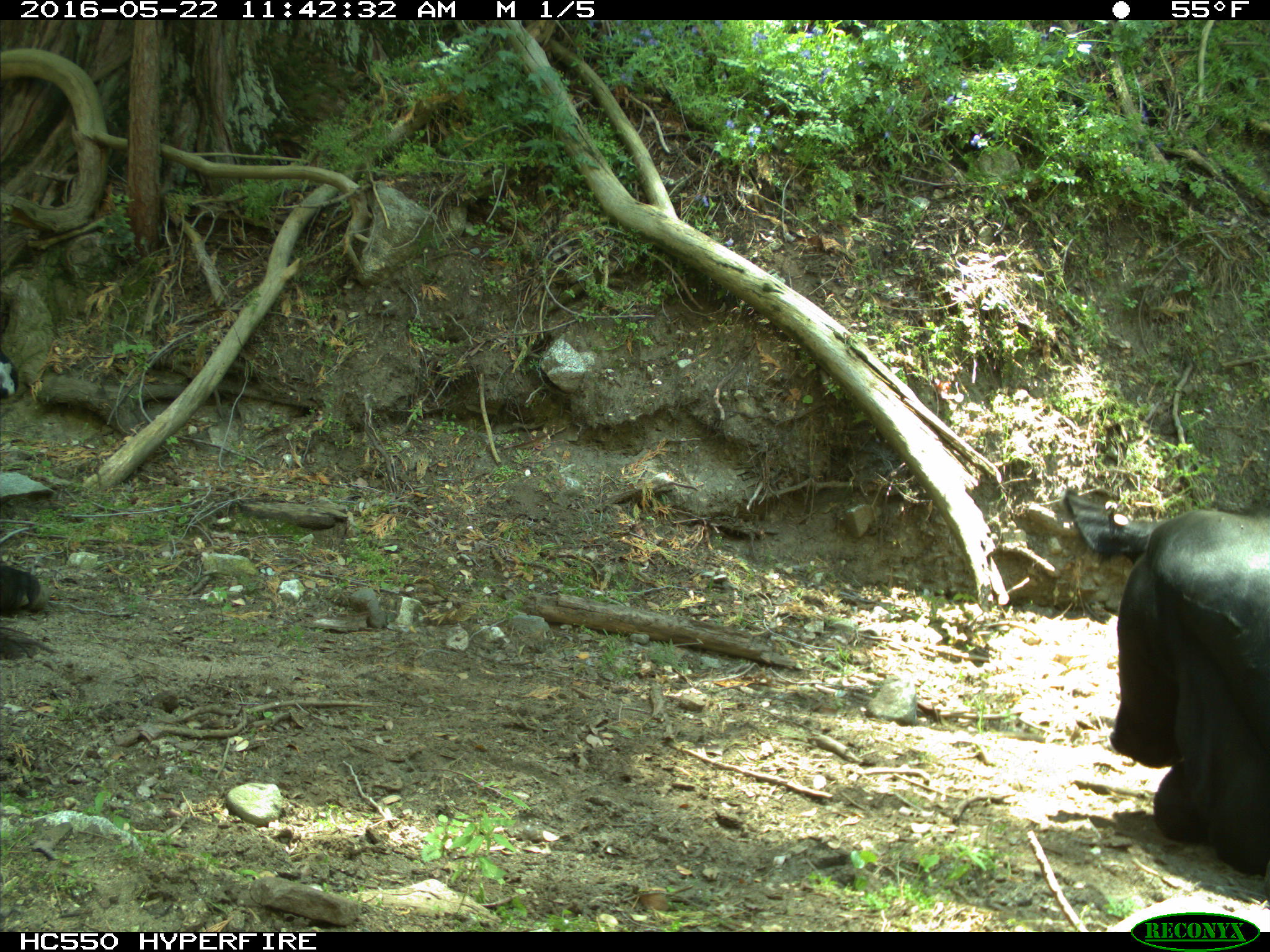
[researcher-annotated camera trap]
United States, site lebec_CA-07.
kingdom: Animalia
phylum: Chordata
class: Mammalia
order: Artiodactyla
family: Bovidae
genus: Bos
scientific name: Bos taurus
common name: domestic cow